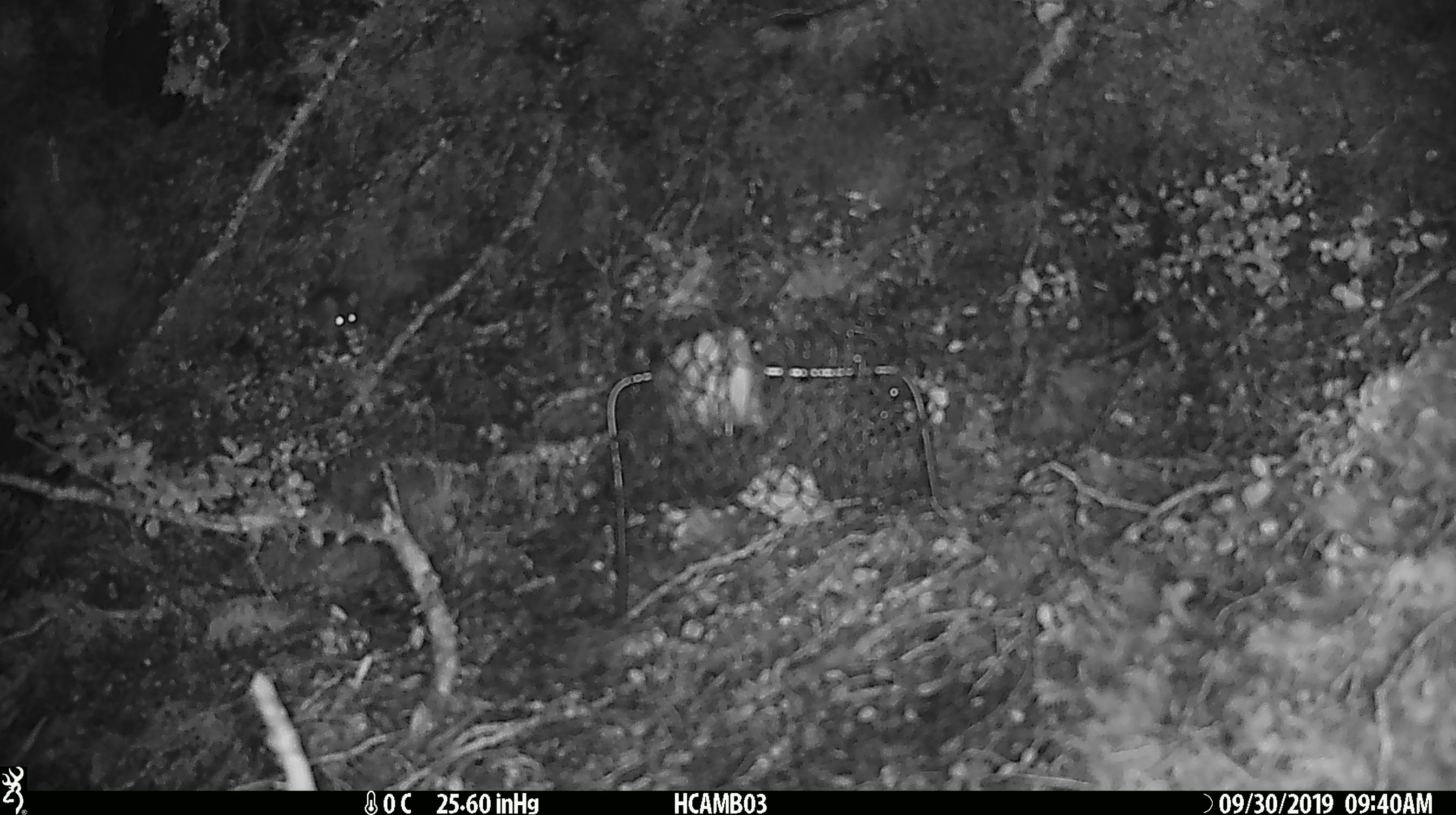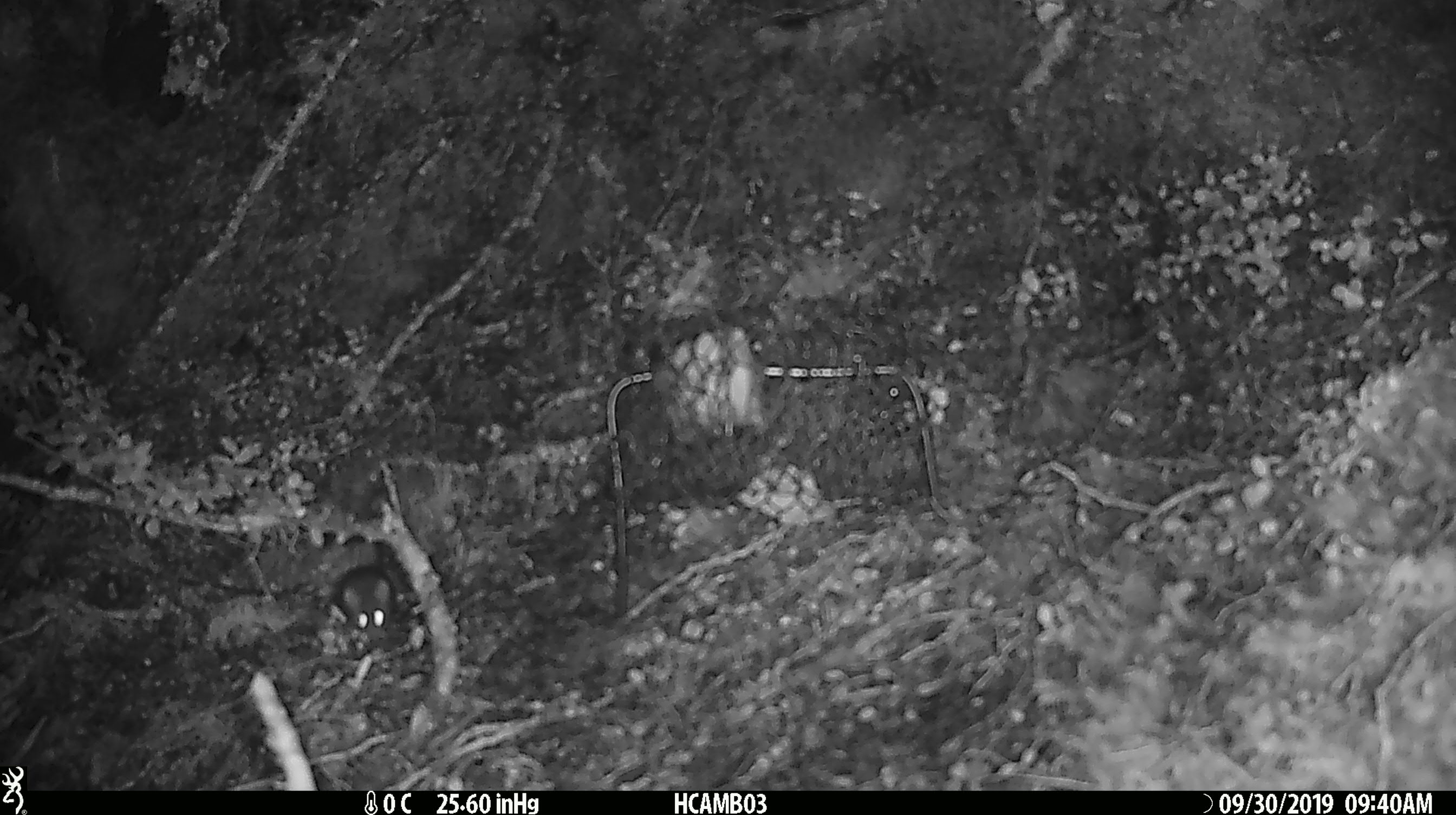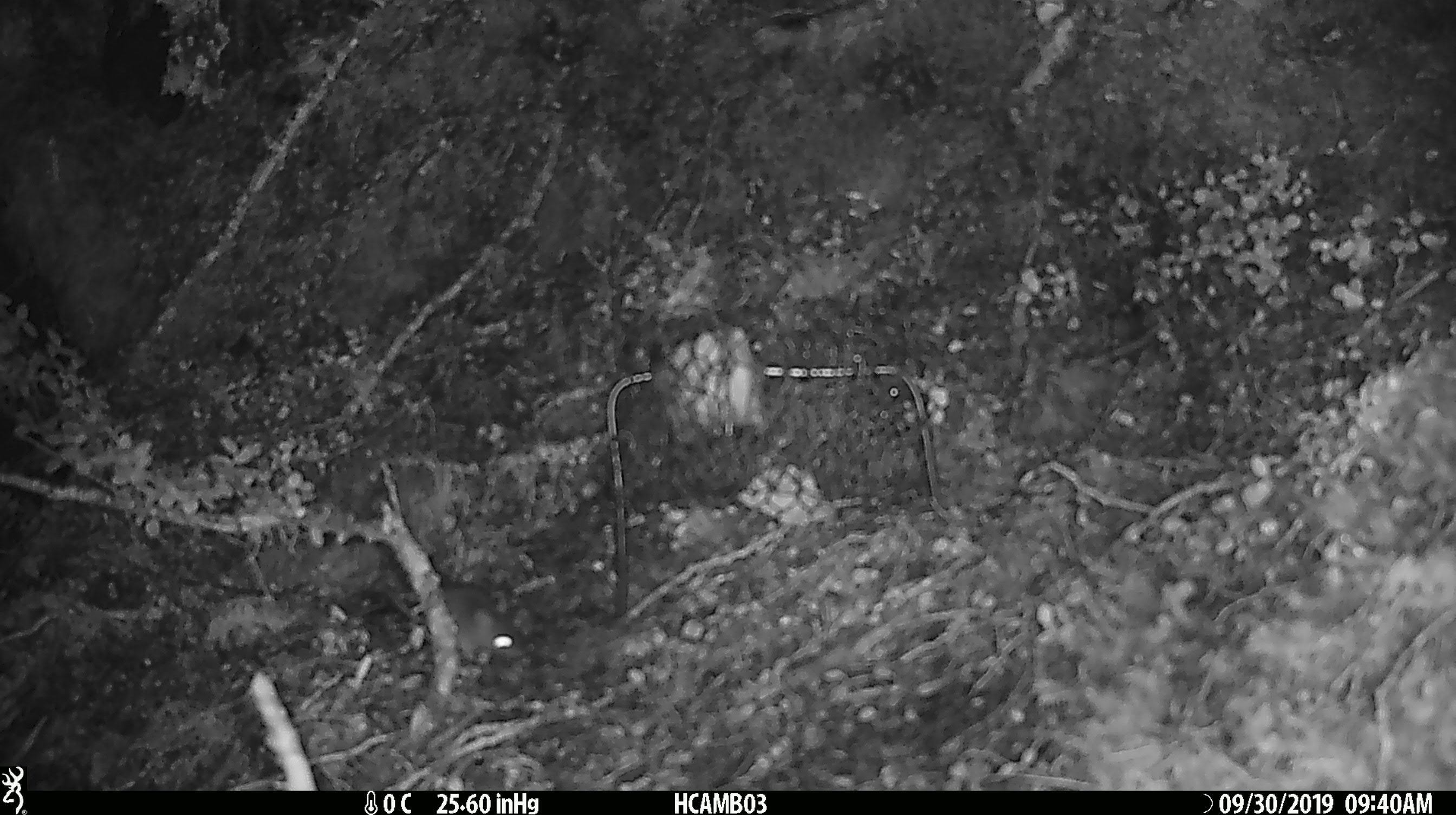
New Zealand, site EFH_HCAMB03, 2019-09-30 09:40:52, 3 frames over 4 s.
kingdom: Animalia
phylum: Chordata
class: Mammalia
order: Rodentia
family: Muridae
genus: Mus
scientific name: Mus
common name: mouse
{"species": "mouse (Mus)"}